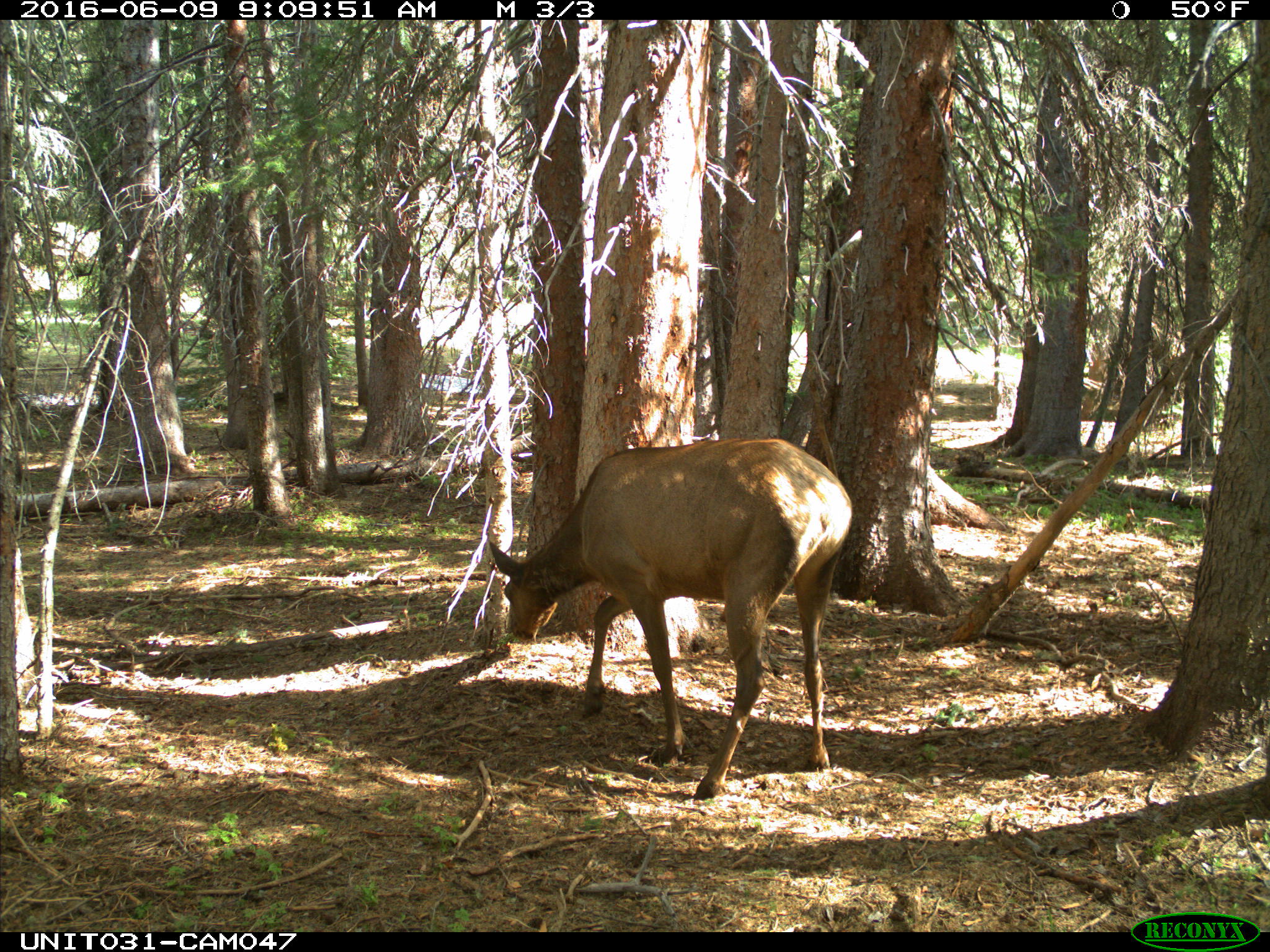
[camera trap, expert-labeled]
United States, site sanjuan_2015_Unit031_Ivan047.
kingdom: Animalia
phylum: Chordata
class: Mammalia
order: Artiodactyla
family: Cervidae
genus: Cervus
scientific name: Cervus elaphus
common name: red deer